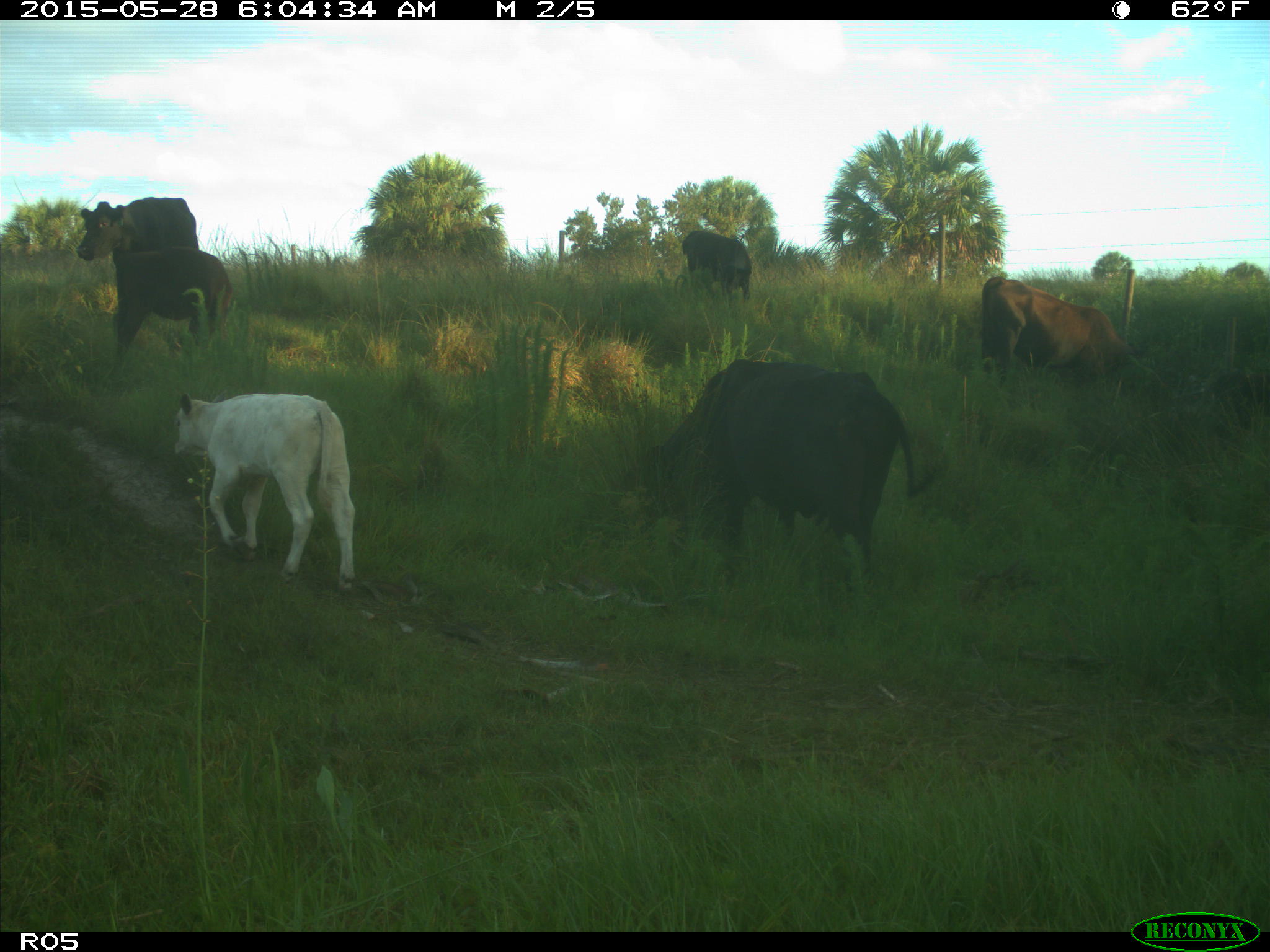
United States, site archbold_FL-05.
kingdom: Animalia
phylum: Chordata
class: Mammalia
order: Artiodactyla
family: Bovidae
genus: Bos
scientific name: Bos taurus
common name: domestic cow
Bos taurus (domestic cow).